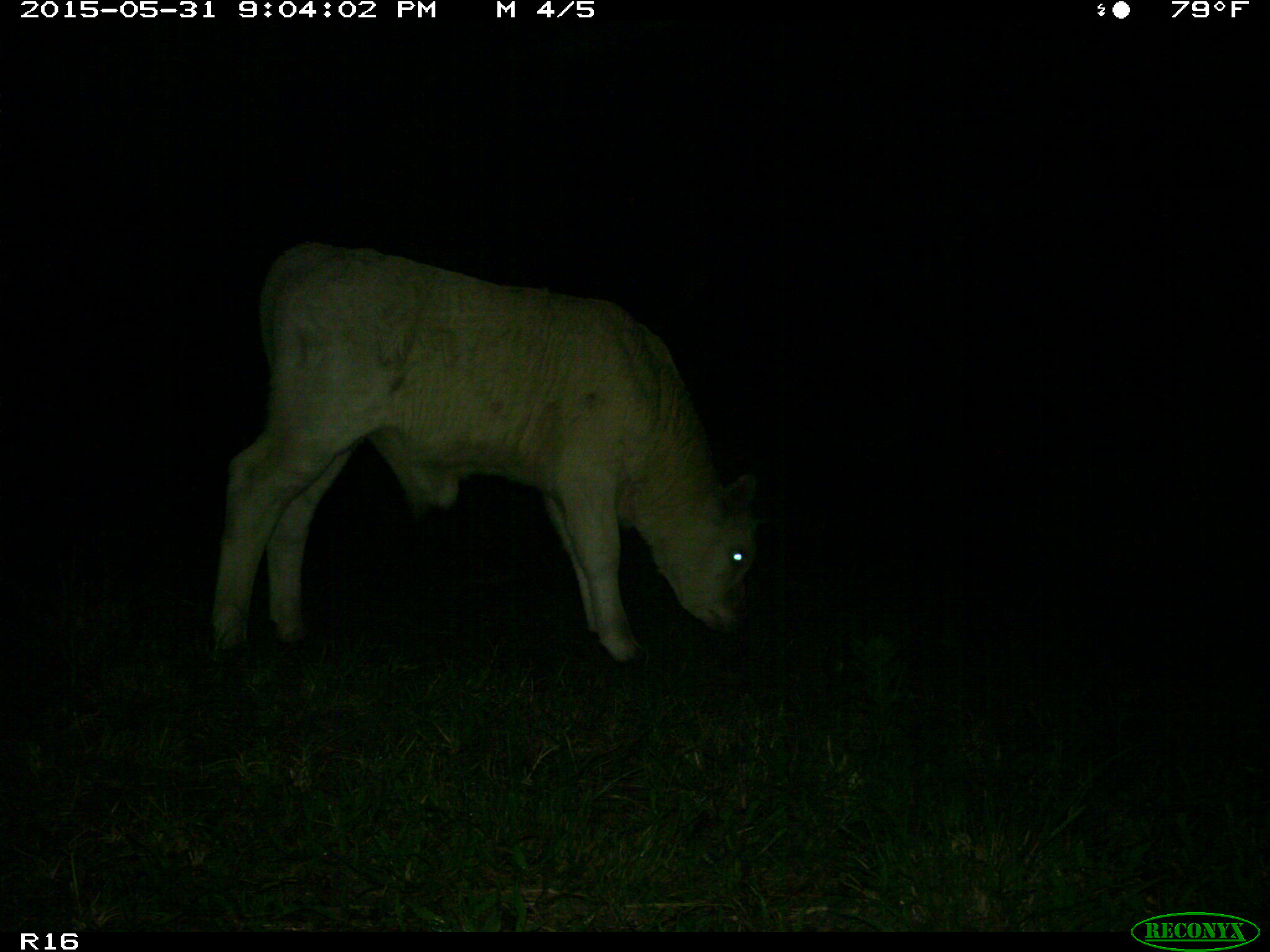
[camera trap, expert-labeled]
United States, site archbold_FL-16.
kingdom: Animalia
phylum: Chordata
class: Mammalia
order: Artiodactyla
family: Bovidae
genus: Bos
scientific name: Bos taurus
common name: domestic cow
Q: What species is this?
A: Bos taurus (domestic cow).